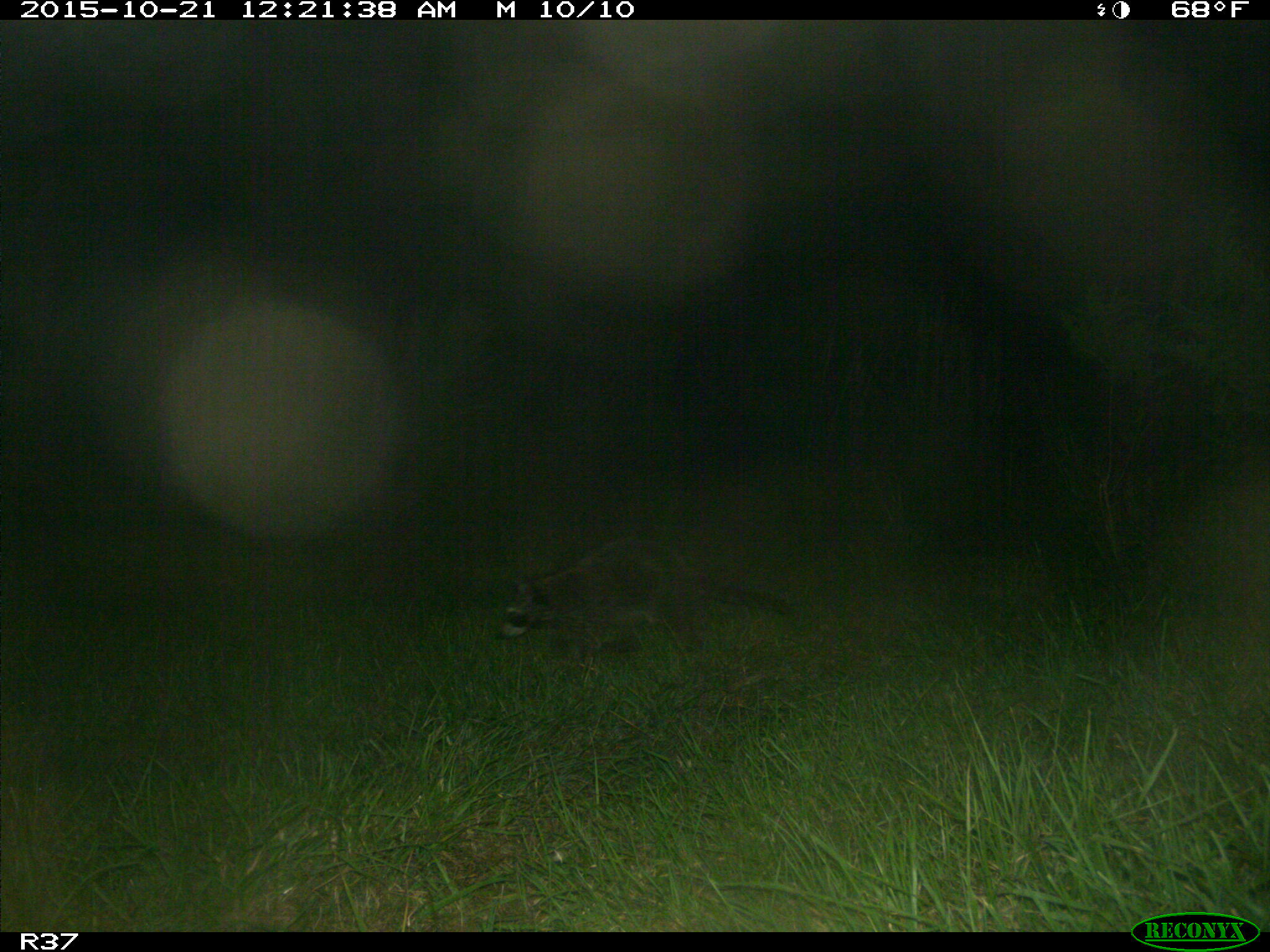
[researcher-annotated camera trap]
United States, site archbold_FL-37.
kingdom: Animalia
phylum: Chordata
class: Mammalia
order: Carnivora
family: Procyonidae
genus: Procyon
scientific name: Procyon lotor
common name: common raccoon